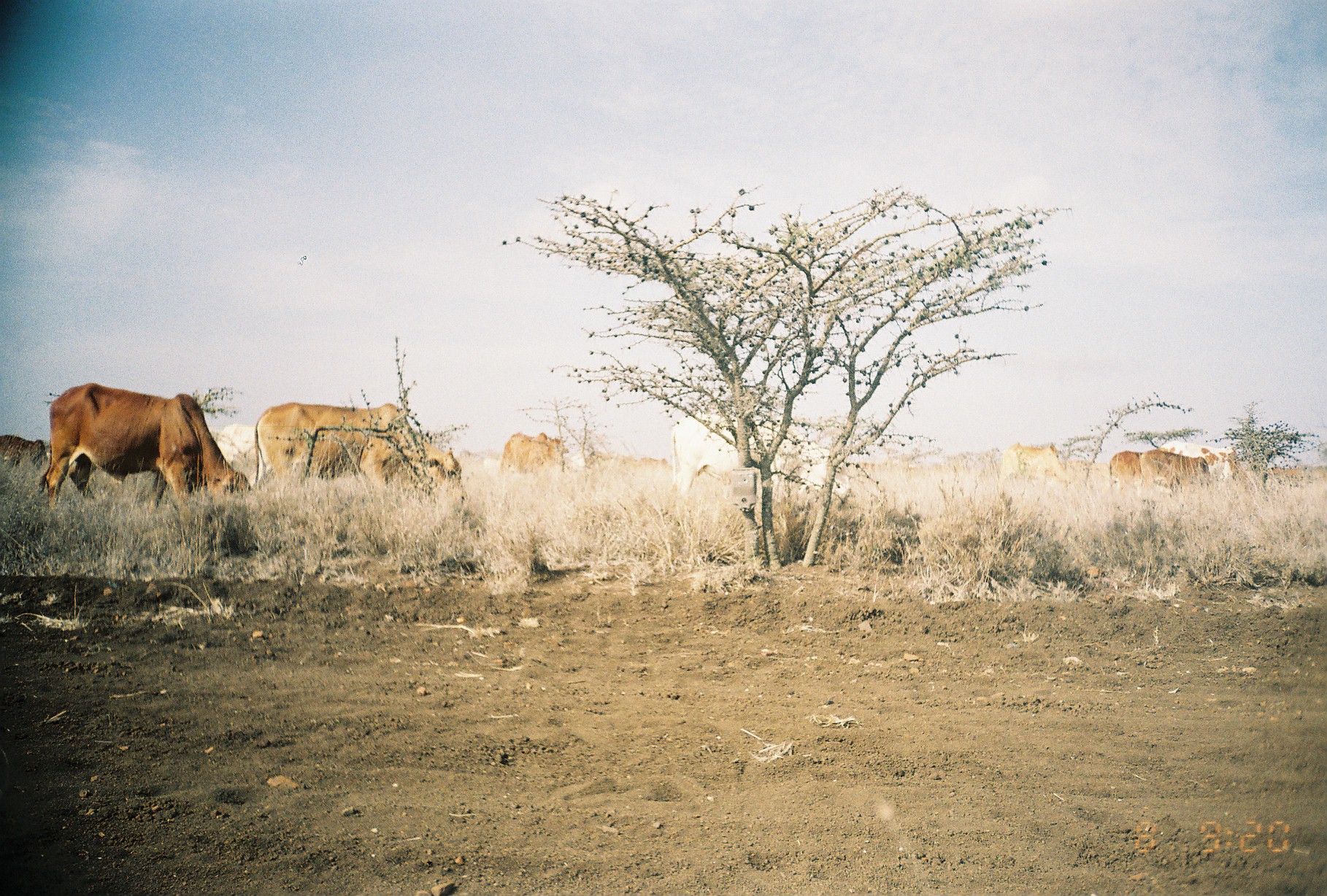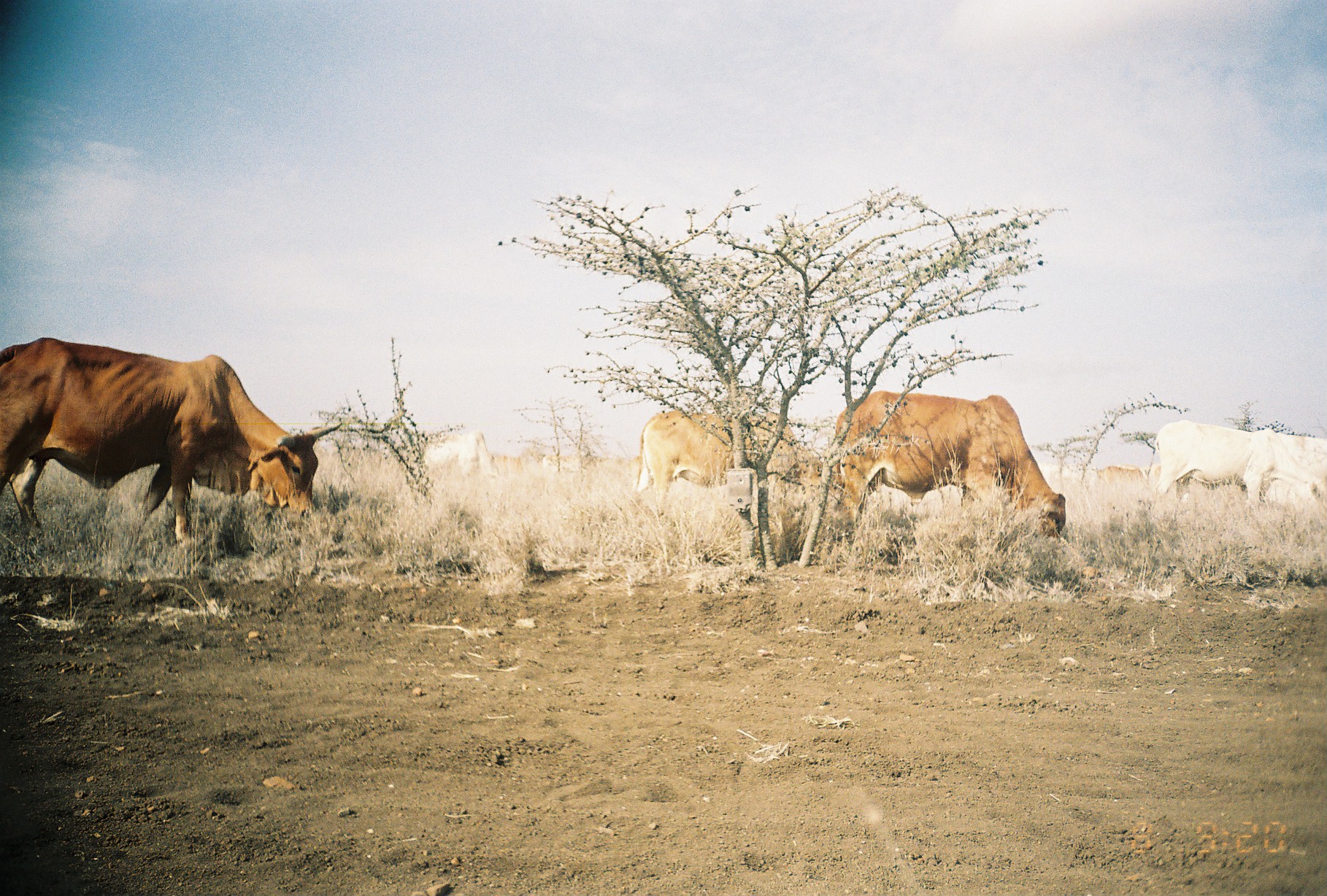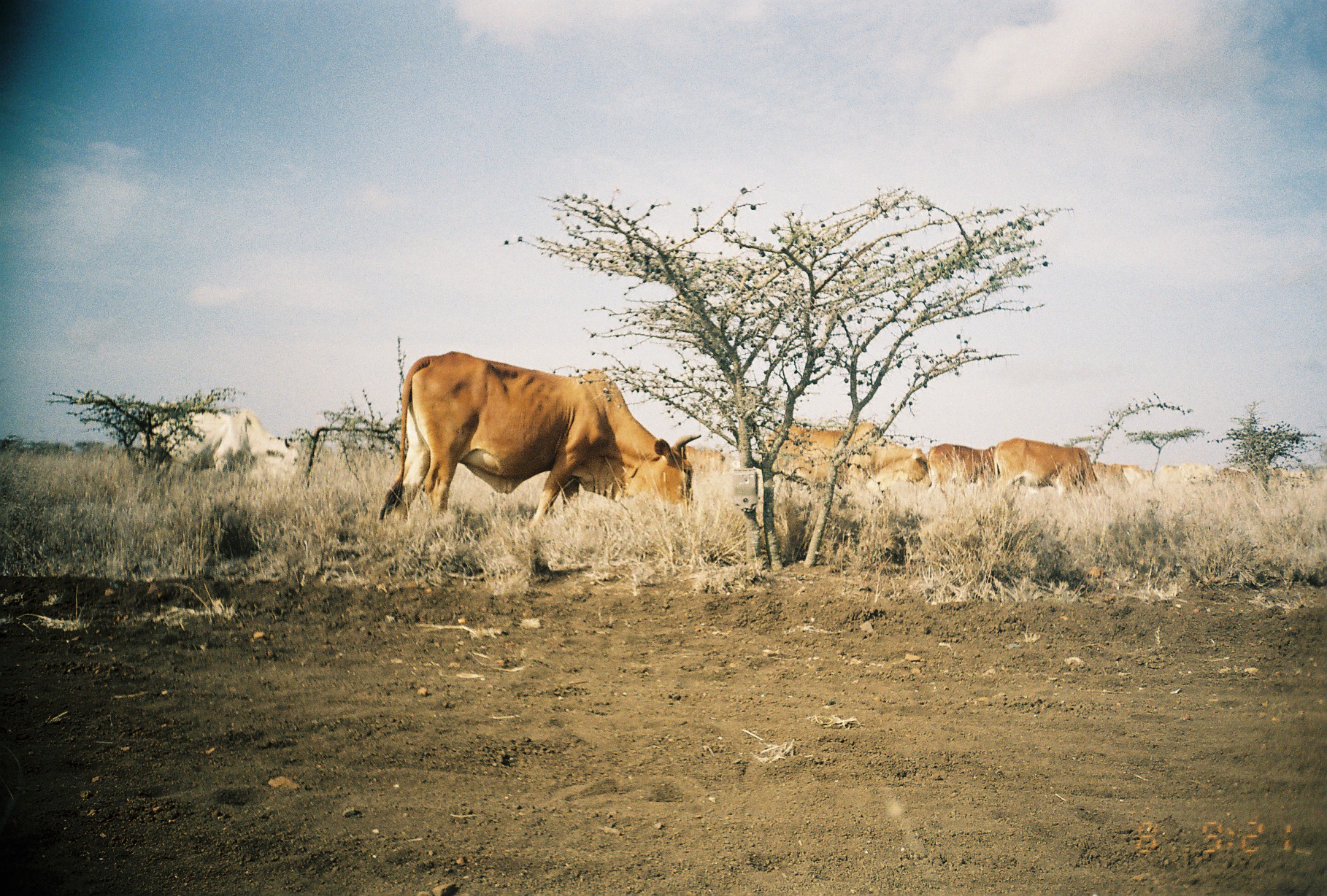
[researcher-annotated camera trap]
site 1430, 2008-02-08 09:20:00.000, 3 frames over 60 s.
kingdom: Animalia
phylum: Chordata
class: Mammalia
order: Artiodactyla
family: Bovidae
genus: Bos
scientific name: Bos taurus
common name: domestic cattle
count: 8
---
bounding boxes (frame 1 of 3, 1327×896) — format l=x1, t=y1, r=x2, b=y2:
group: l=0, t=380, r=1325, b=499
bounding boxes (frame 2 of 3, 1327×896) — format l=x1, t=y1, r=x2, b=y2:
bos taurus: l=0, t=333, r=342, b=545; l=830, t=389, r=1066, b=551; l=634, t=409, r=836, b=524; l=1147, t=422, r=1321, b=509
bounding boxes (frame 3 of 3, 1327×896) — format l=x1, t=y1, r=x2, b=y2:
group: l=136, t=347, r=1323, b=532